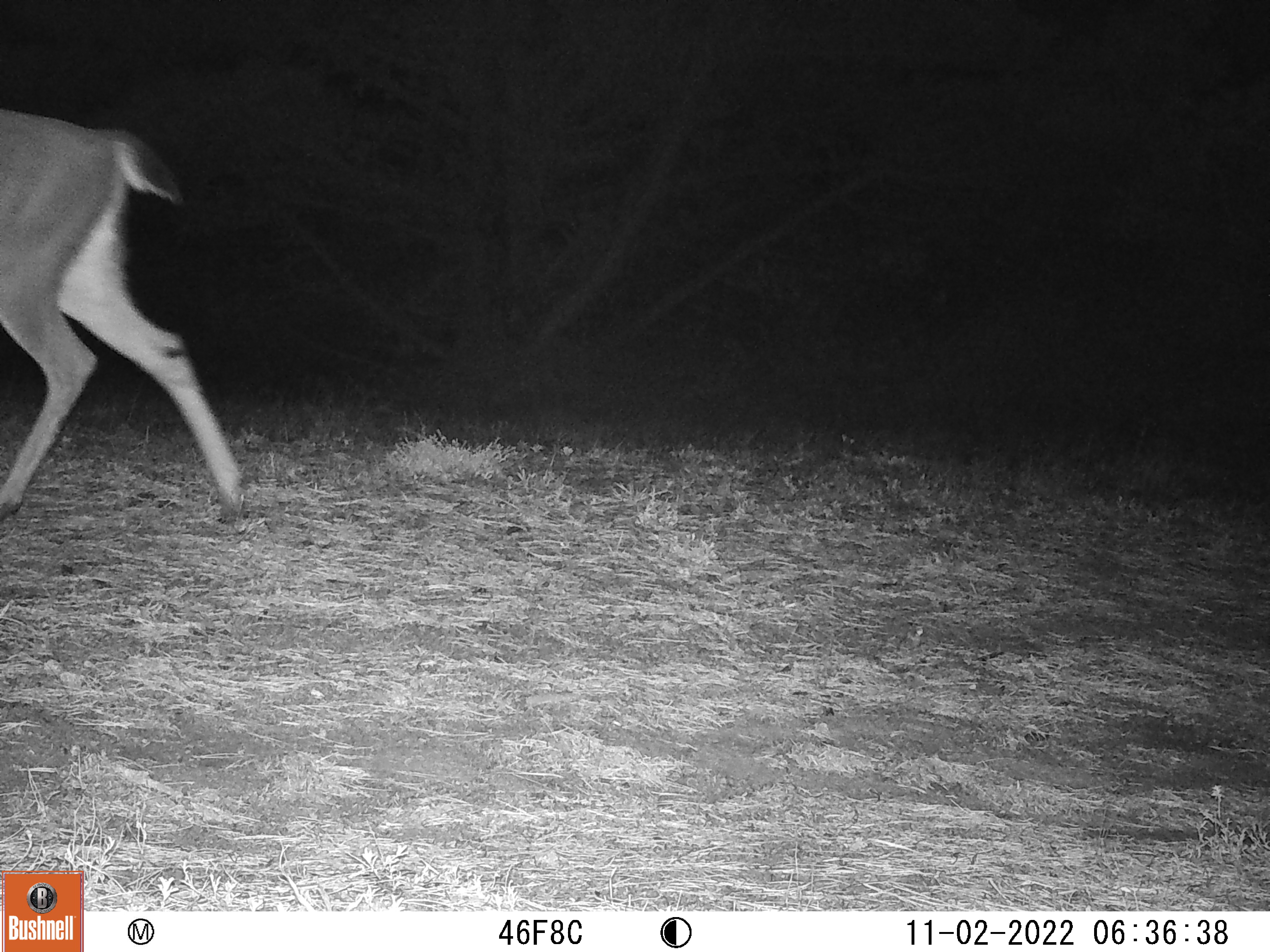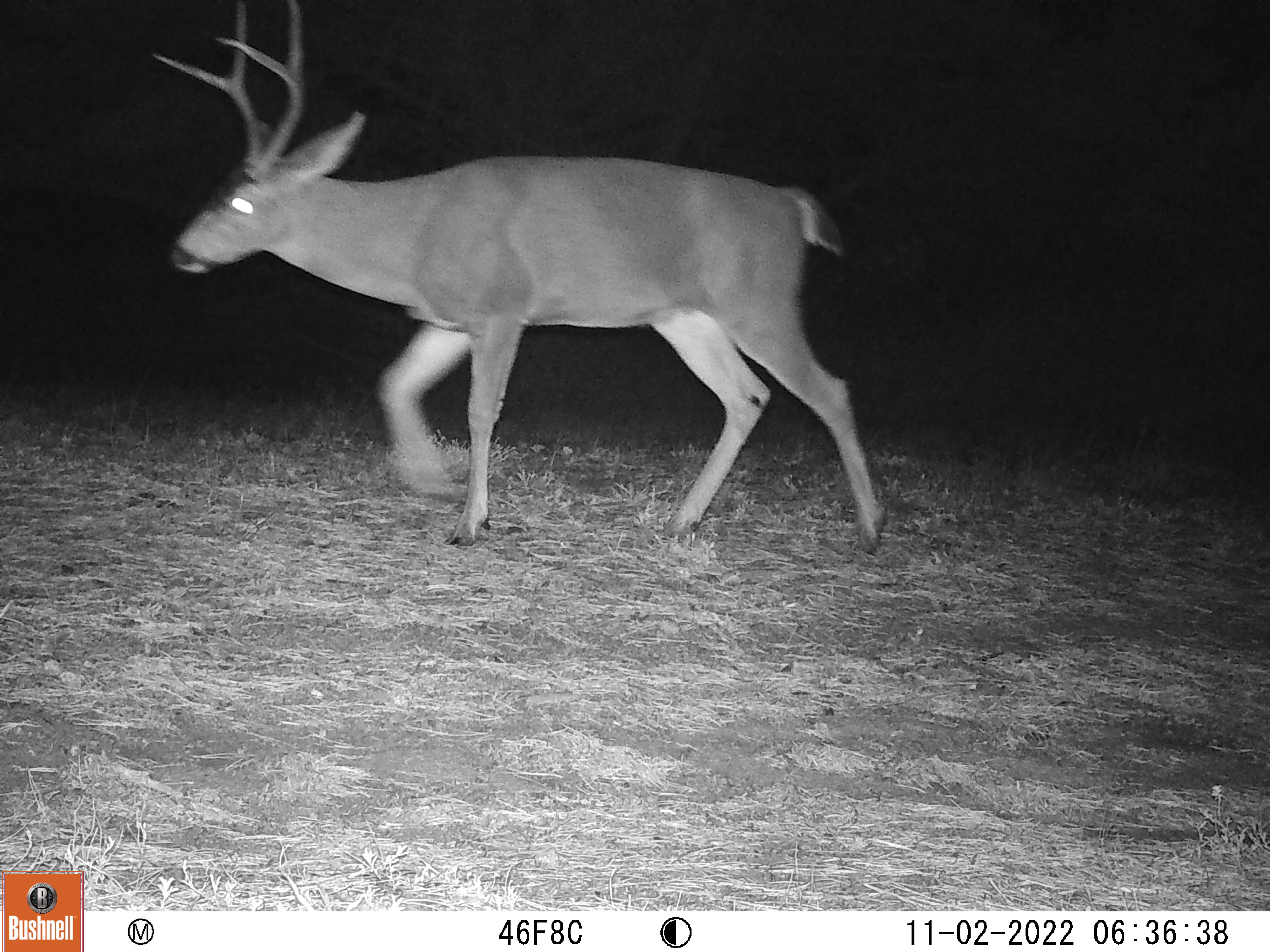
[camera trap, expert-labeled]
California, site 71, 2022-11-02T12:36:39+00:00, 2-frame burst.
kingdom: Animalia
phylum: Chordata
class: Mammalia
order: Artiodactyla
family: Cervidae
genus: Odocoileus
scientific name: Odocoileus hemionus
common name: mule deer